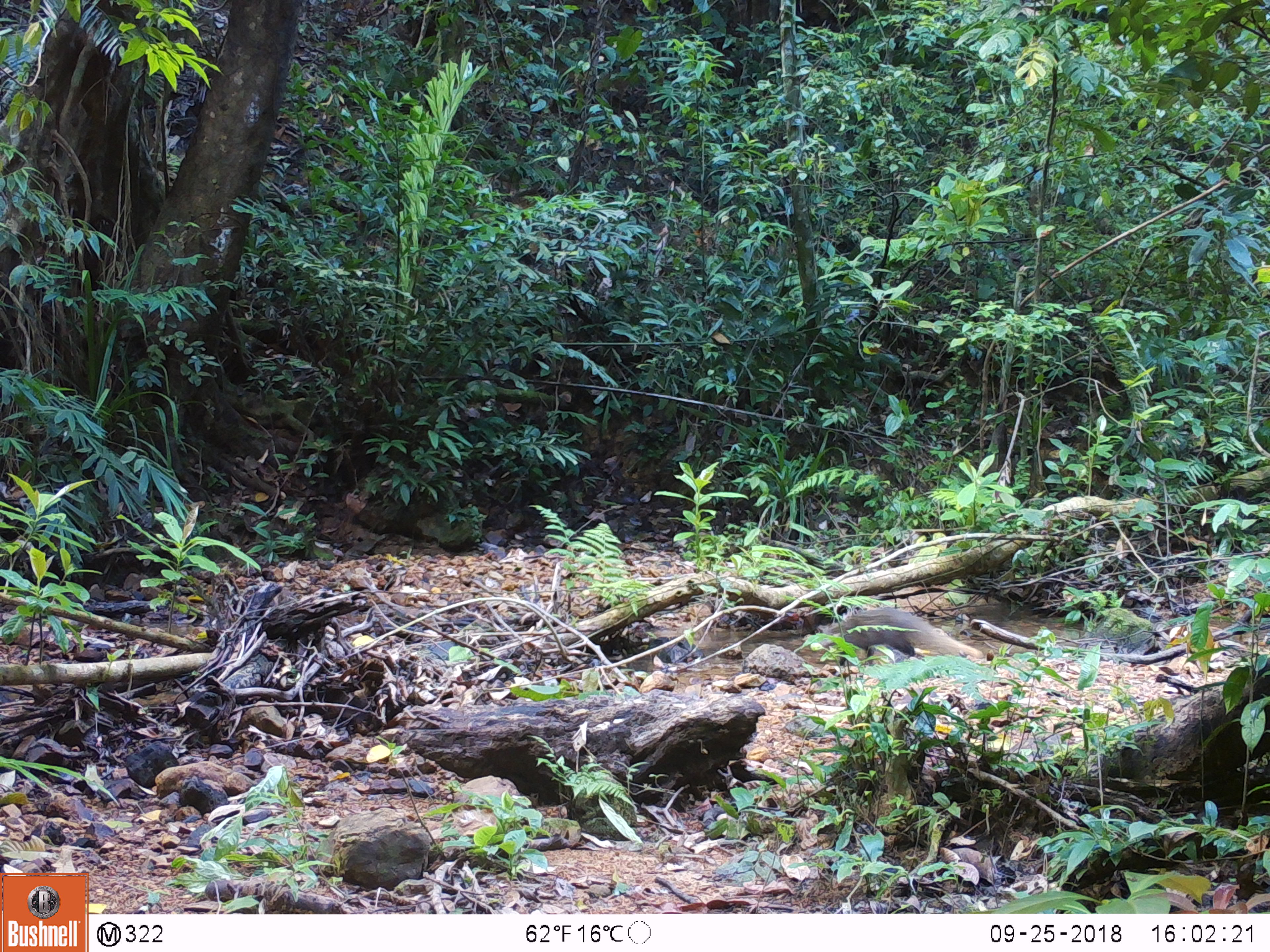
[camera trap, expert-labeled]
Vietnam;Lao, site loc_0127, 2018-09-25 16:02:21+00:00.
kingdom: Animalia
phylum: Chordata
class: Mammalia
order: Carnivora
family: Herpestidae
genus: Urva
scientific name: Urva urva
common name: crab-eating mongoose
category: crab eating mongoose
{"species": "crab eating mongoose (crab-eating mongoose) (Urva urva)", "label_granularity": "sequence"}